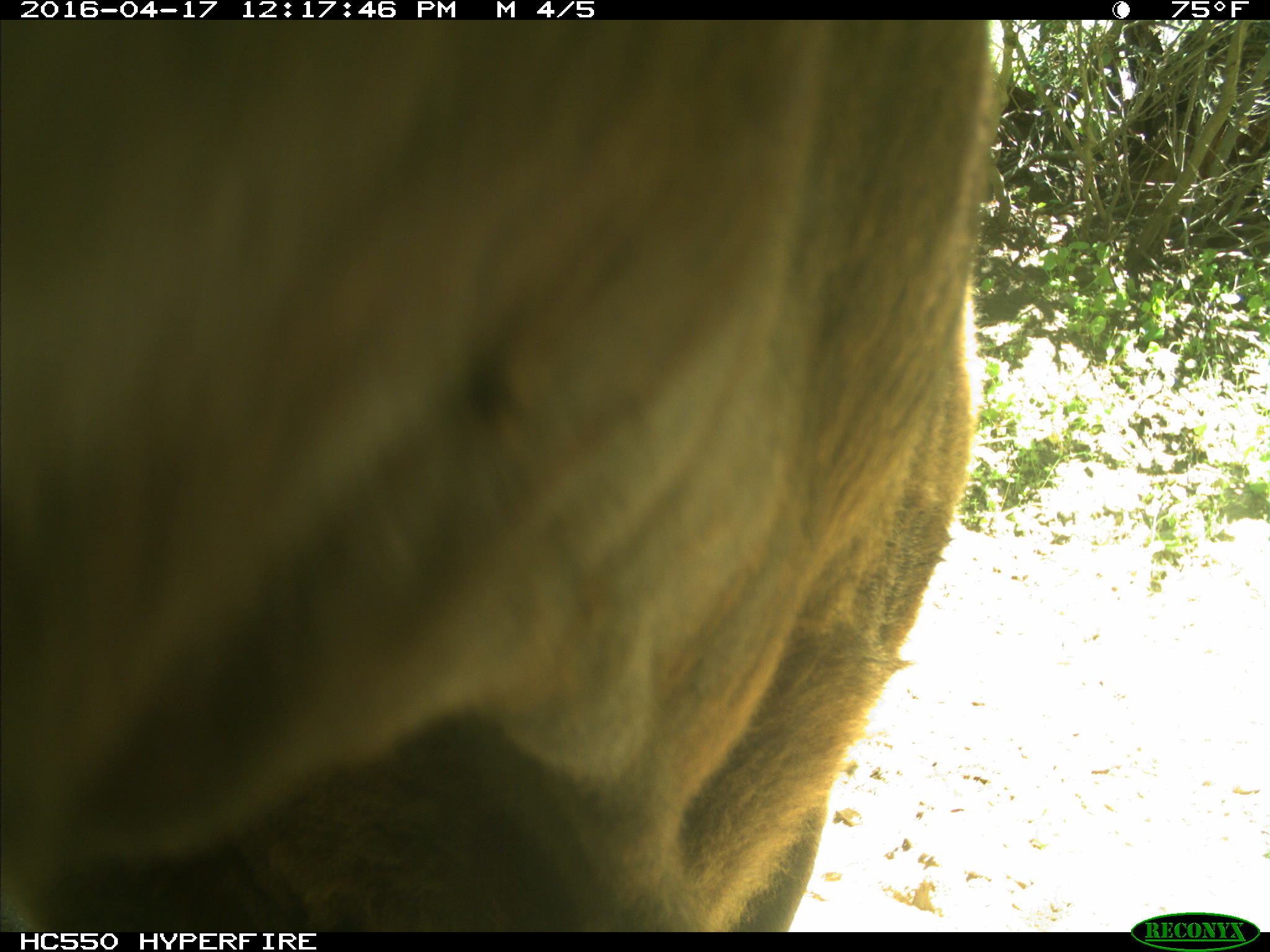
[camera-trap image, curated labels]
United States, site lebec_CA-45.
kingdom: Animalia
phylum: Chordata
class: Mammalia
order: Artiodactyla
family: Bovidae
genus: Bos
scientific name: Bos taurus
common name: domestic cow